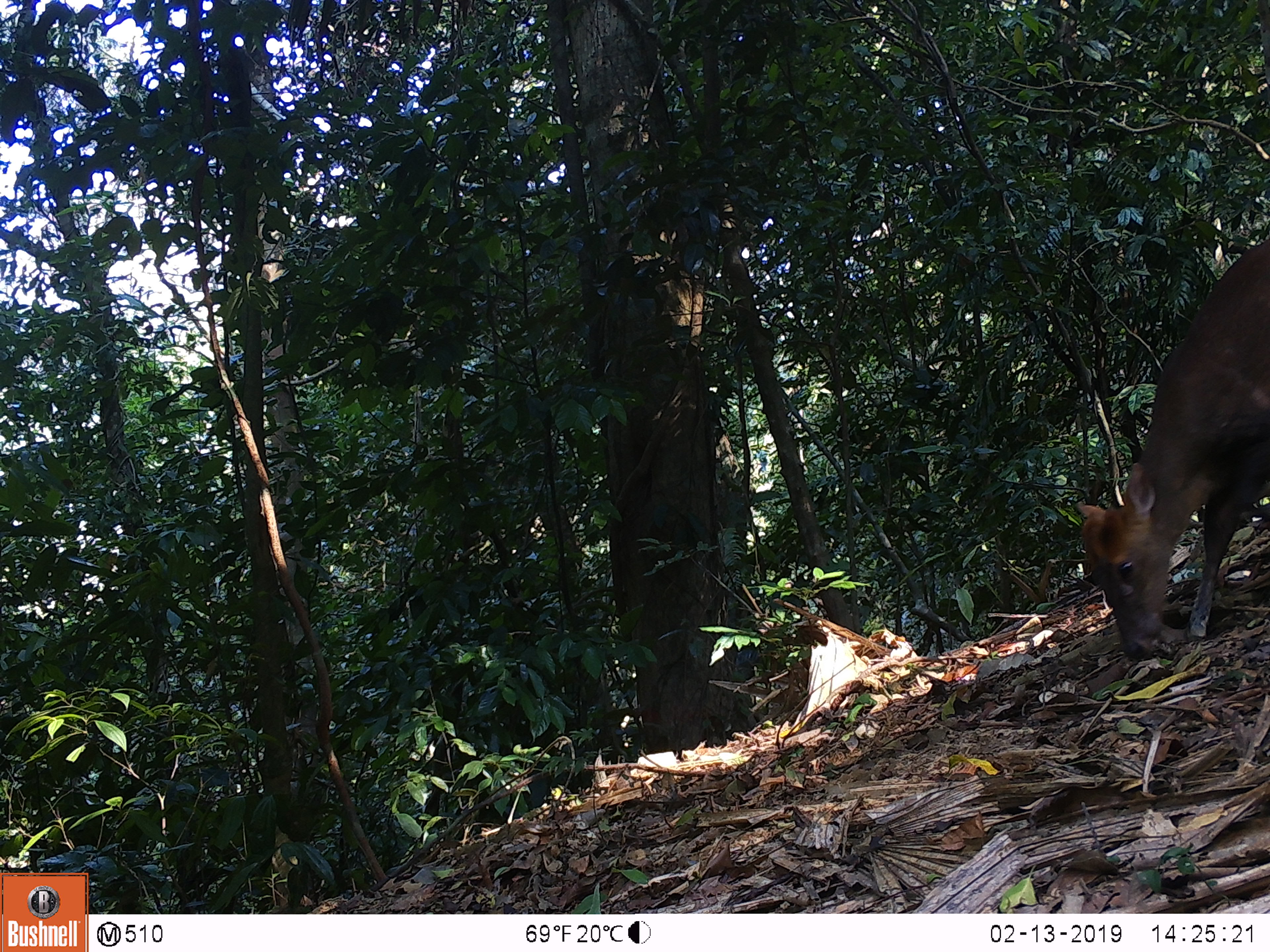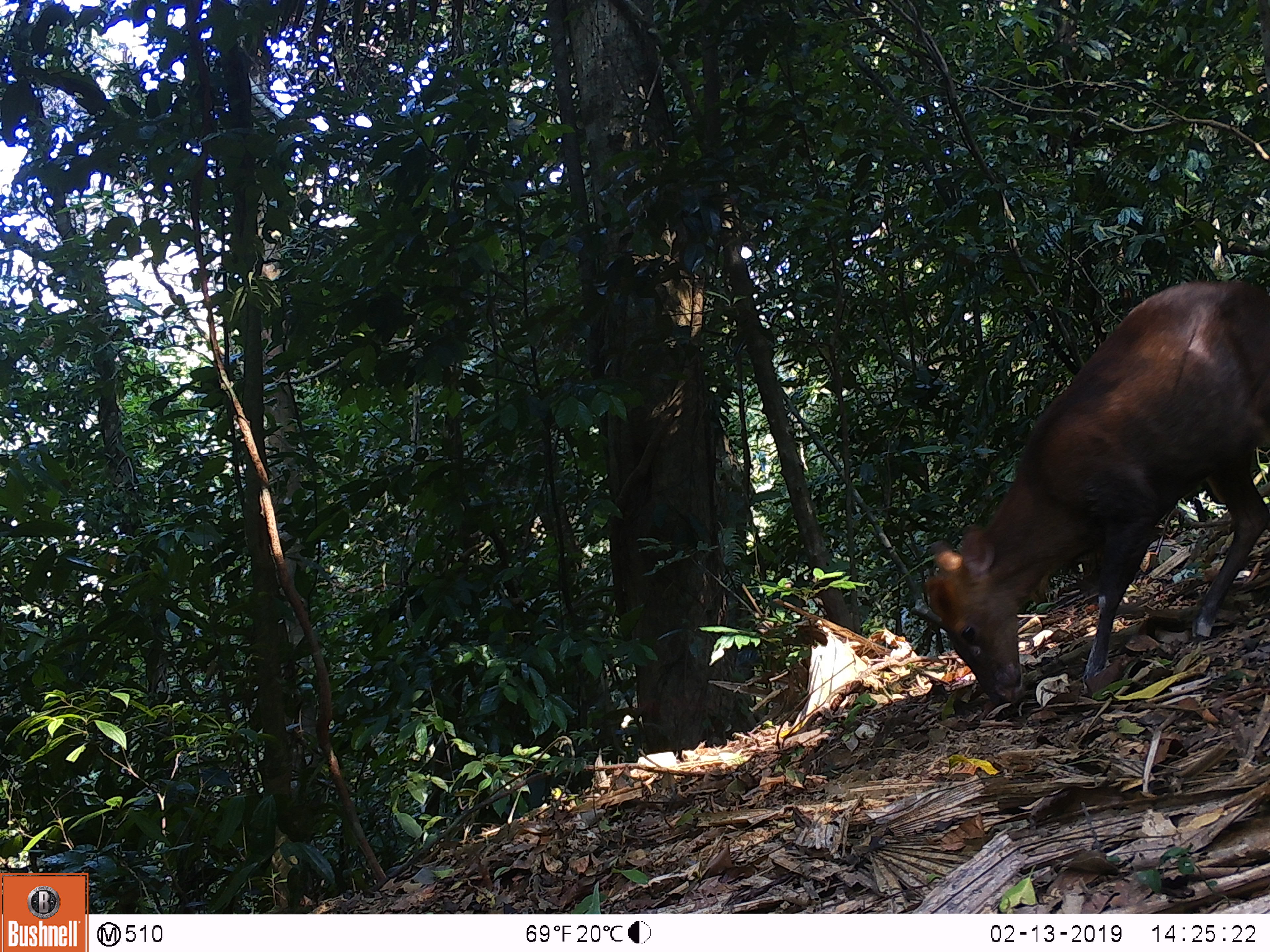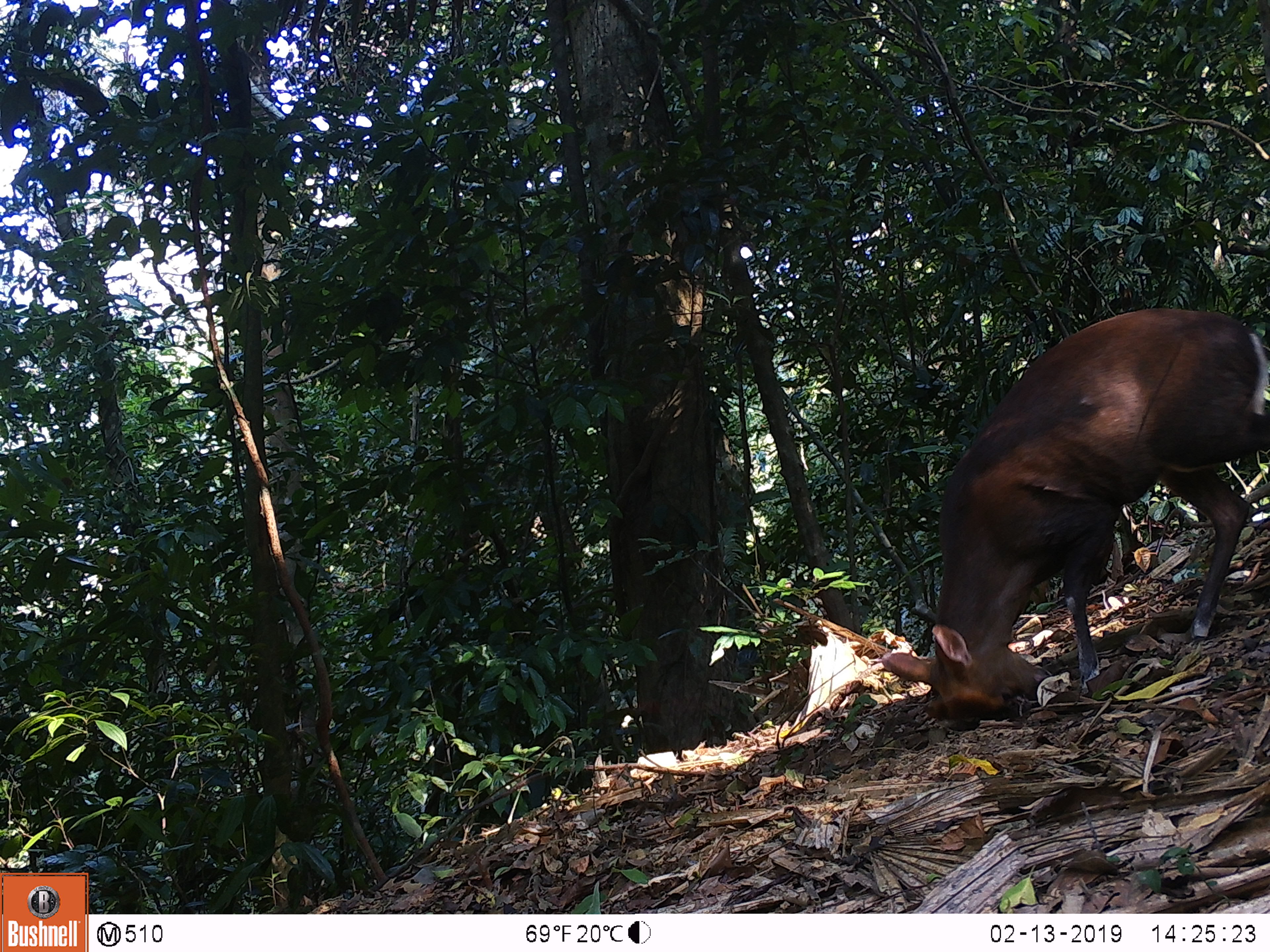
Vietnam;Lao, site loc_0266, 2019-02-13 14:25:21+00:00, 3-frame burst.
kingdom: Animalia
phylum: Chordata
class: Mammalia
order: Artiodactyla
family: Cervidae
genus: Muntiacus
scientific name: Muntiacus rooseveltorum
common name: roosevelt's muntjac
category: roosevelts muntjac group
Roosevelts muntjac group (roosevelt's muntjac) (Muntiacus rooseveltorum). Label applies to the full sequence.